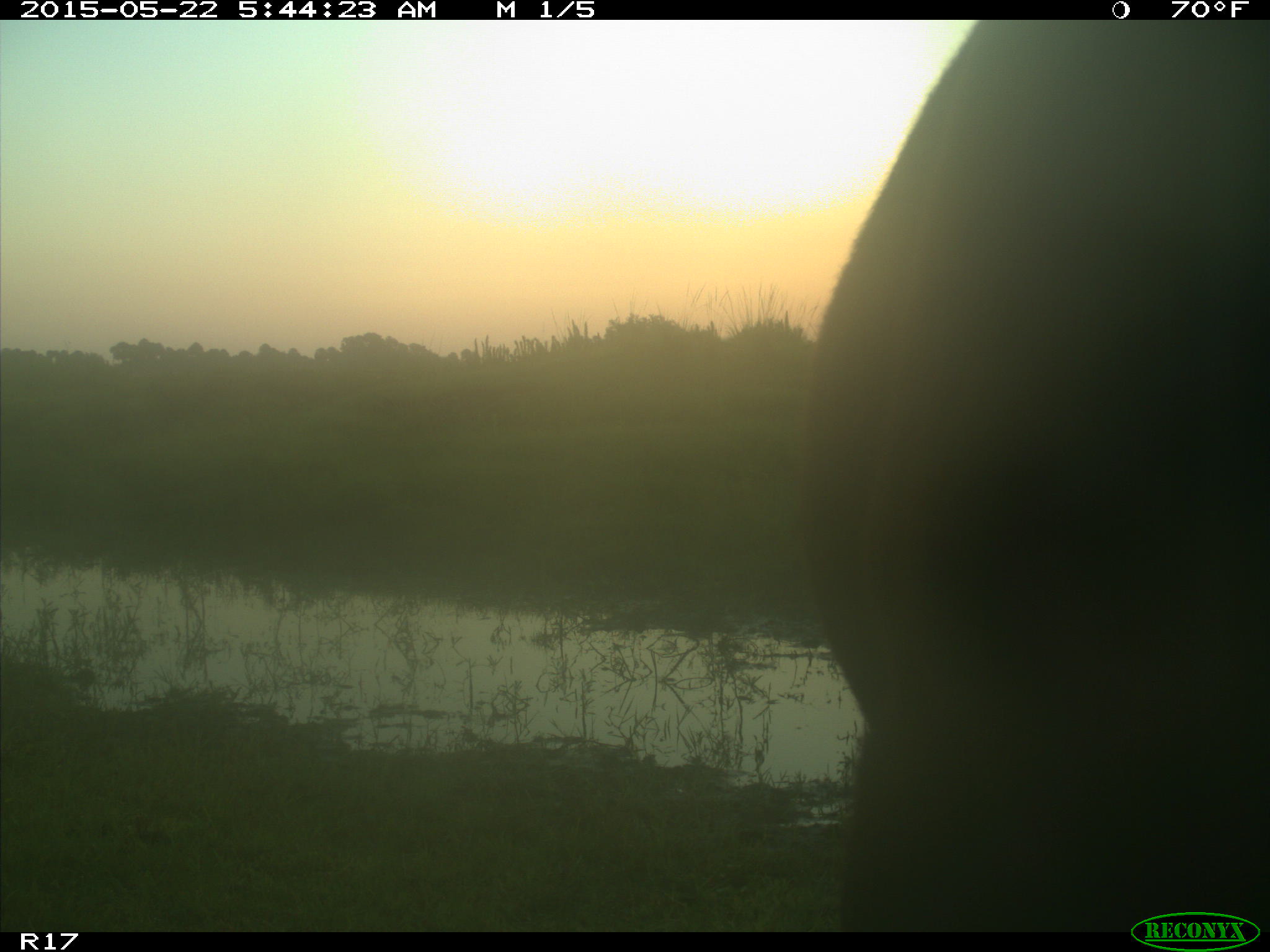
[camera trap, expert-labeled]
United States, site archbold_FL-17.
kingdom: Animalia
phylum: Chordata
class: Mammalia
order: Artiodactyla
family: Bovidae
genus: Bos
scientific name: Bos taurus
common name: domestic cow